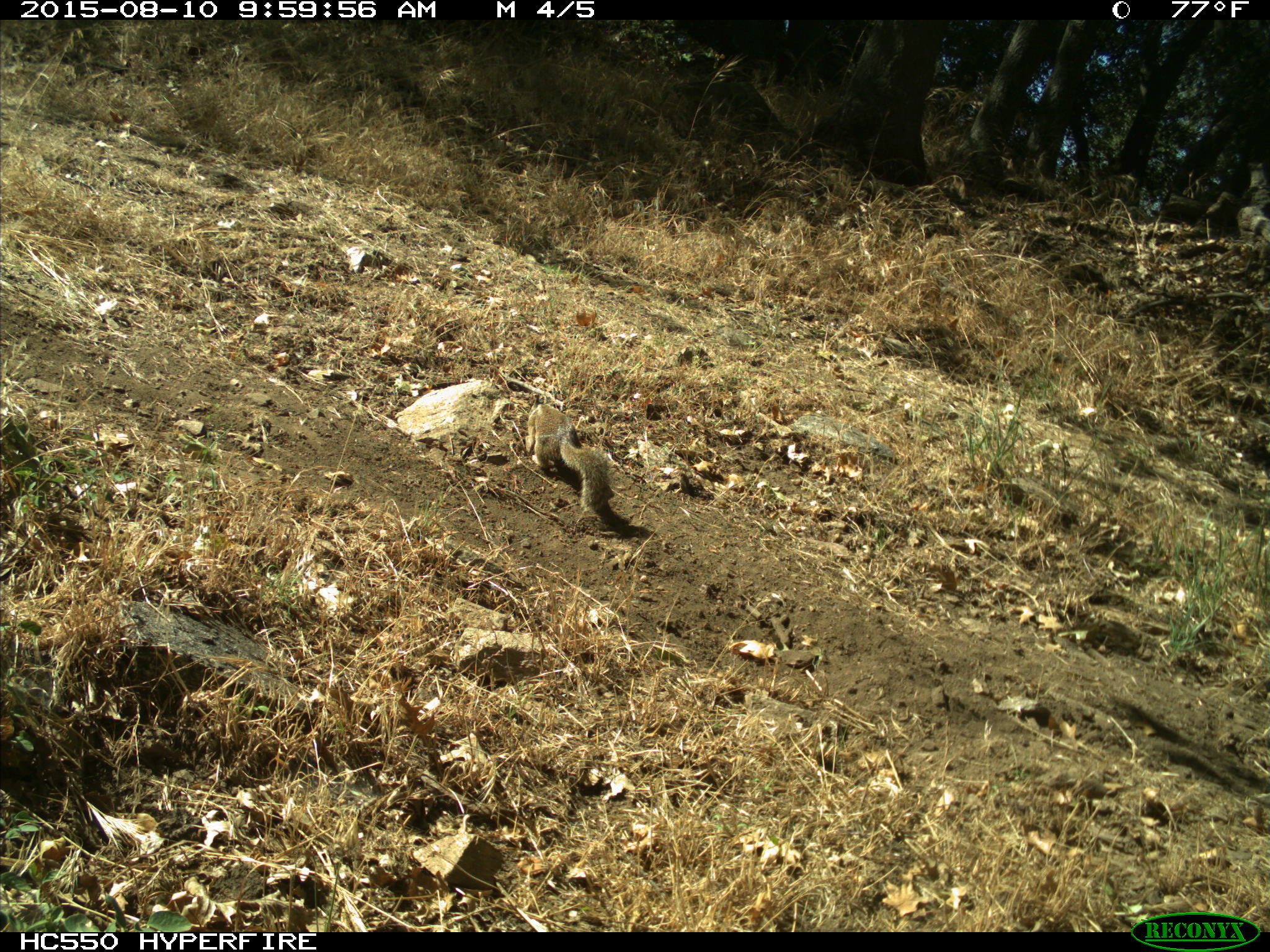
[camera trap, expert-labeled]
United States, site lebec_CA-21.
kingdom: Animalia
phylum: Chordata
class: Mammalia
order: Rodentia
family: Sciuridae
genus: Otospermophilus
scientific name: Otospermophilus beecheyi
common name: california ground squirrel